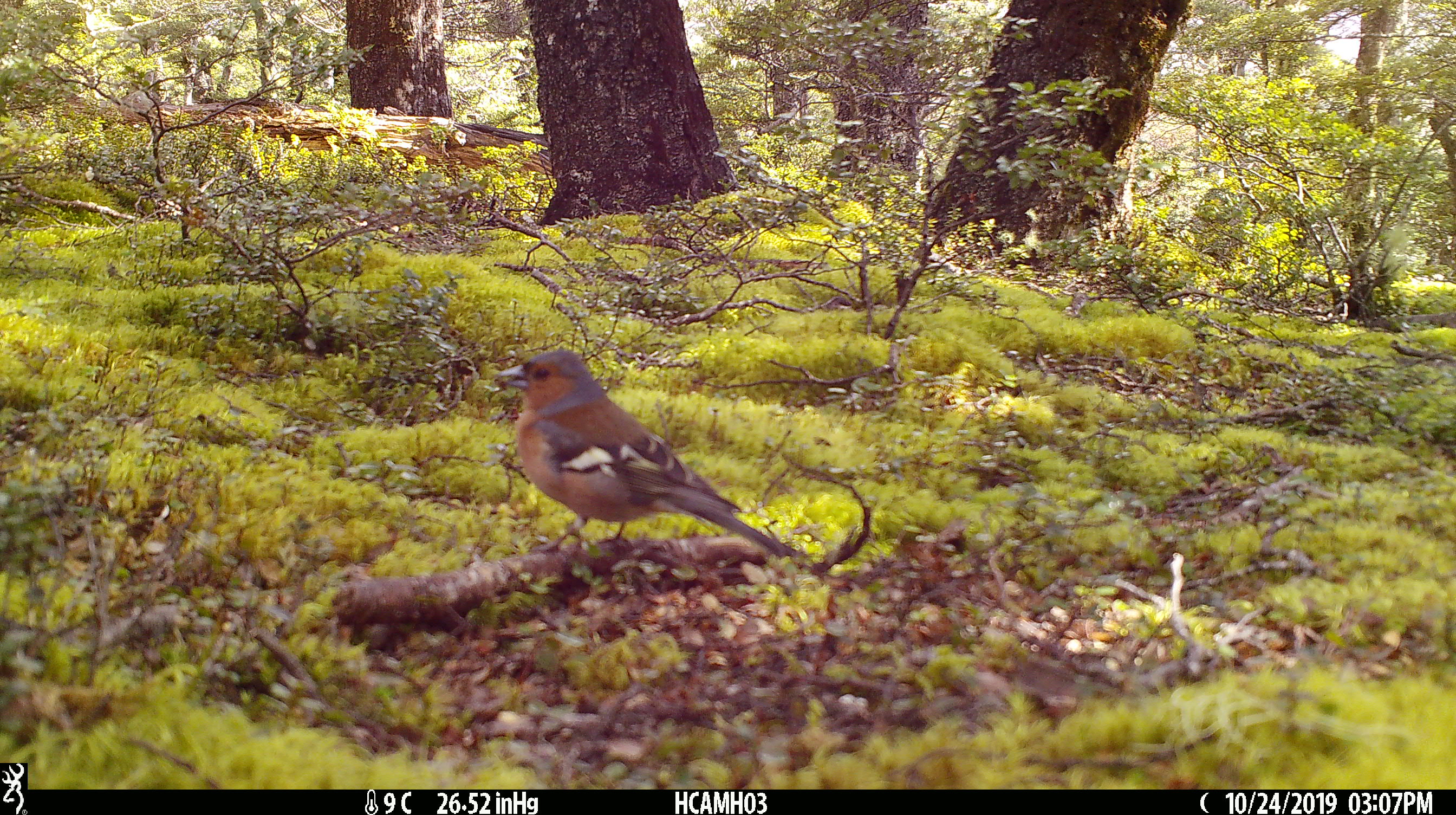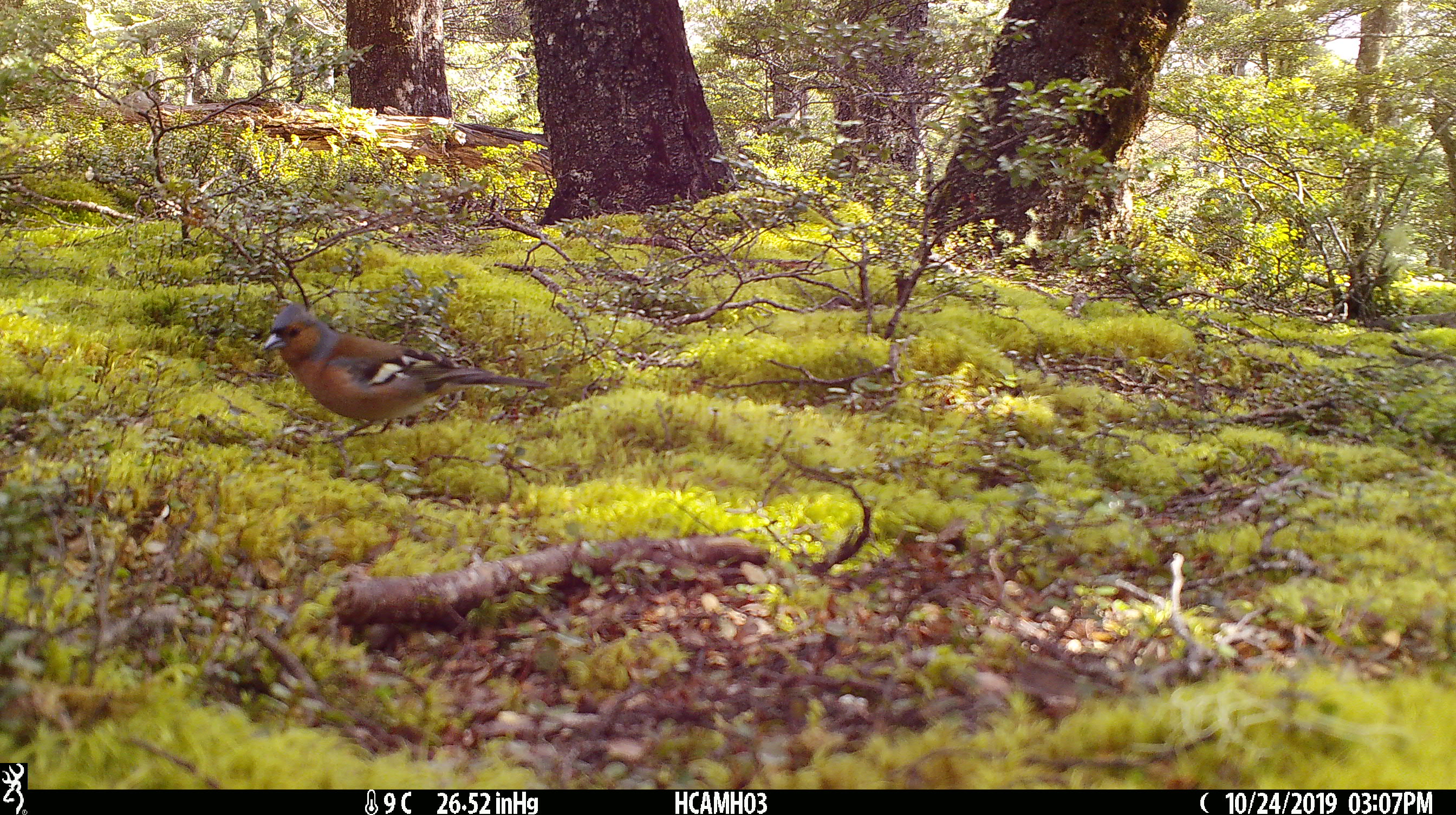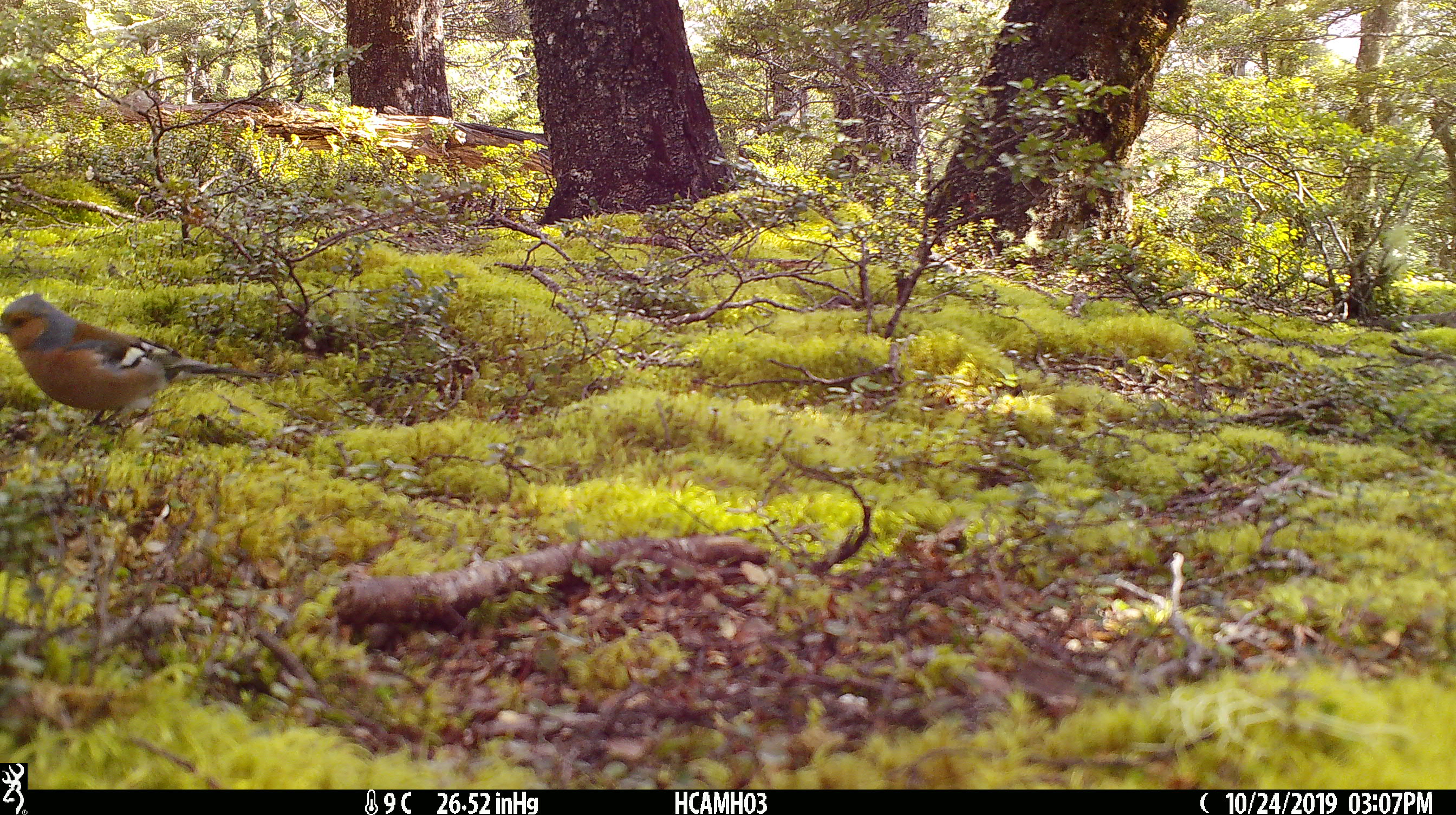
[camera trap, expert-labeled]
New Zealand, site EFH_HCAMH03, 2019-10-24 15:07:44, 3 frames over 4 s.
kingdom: Animalia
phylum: Chordata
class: Aves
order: Passeriformes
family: Fringillidae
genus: Fringilla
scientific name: Fringilla coelebs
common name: common chaffinch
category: chaffinch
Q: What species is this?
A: Chaffinch (common chaffinch) (Fringilla coelebs).